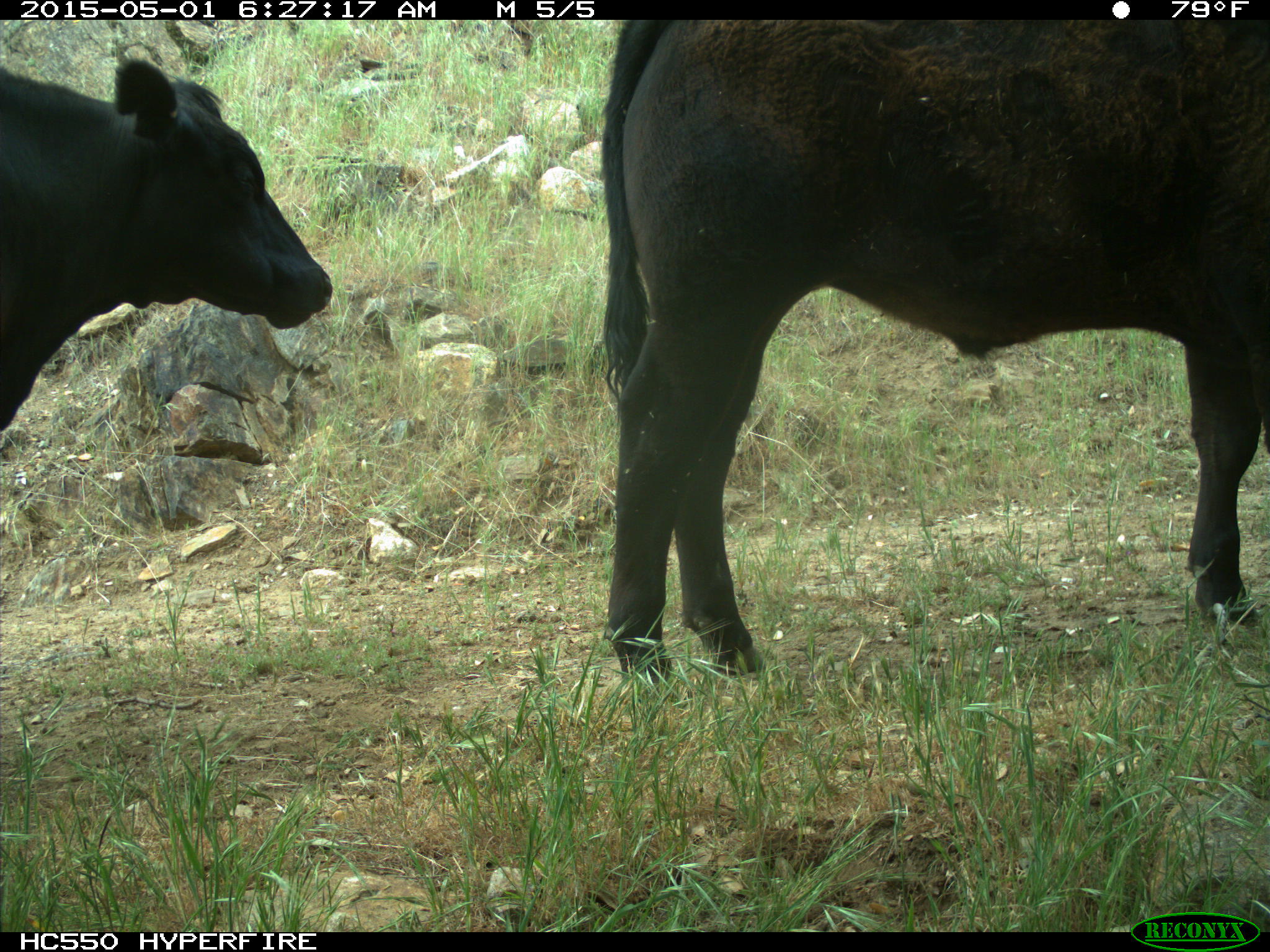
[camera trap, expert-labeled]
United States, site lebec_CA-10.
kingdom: Animalia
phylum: Chordata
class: Mammalia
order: Artiodactyla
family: Bovidae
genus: Bos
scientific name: Bos taurus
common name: domestic cow